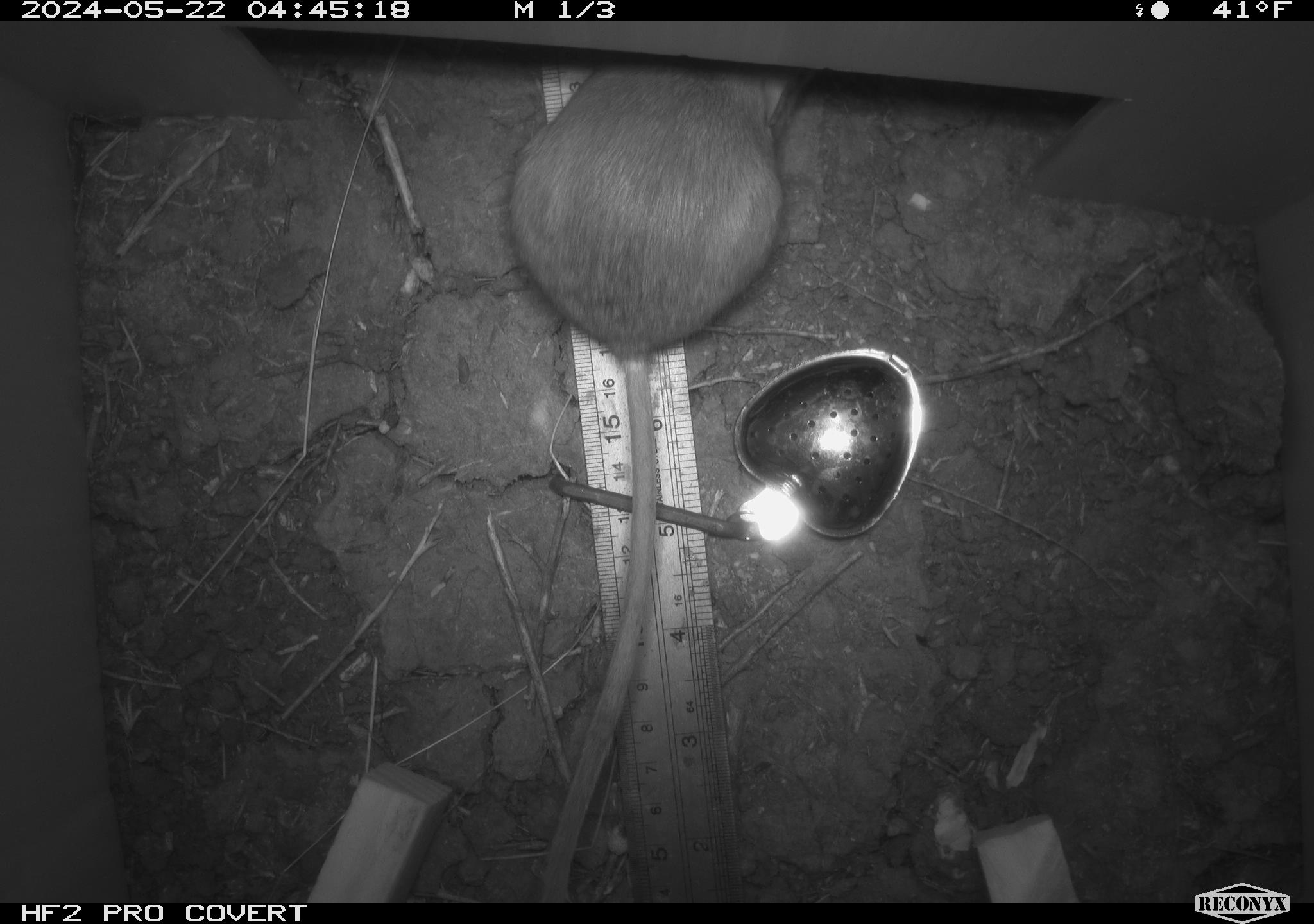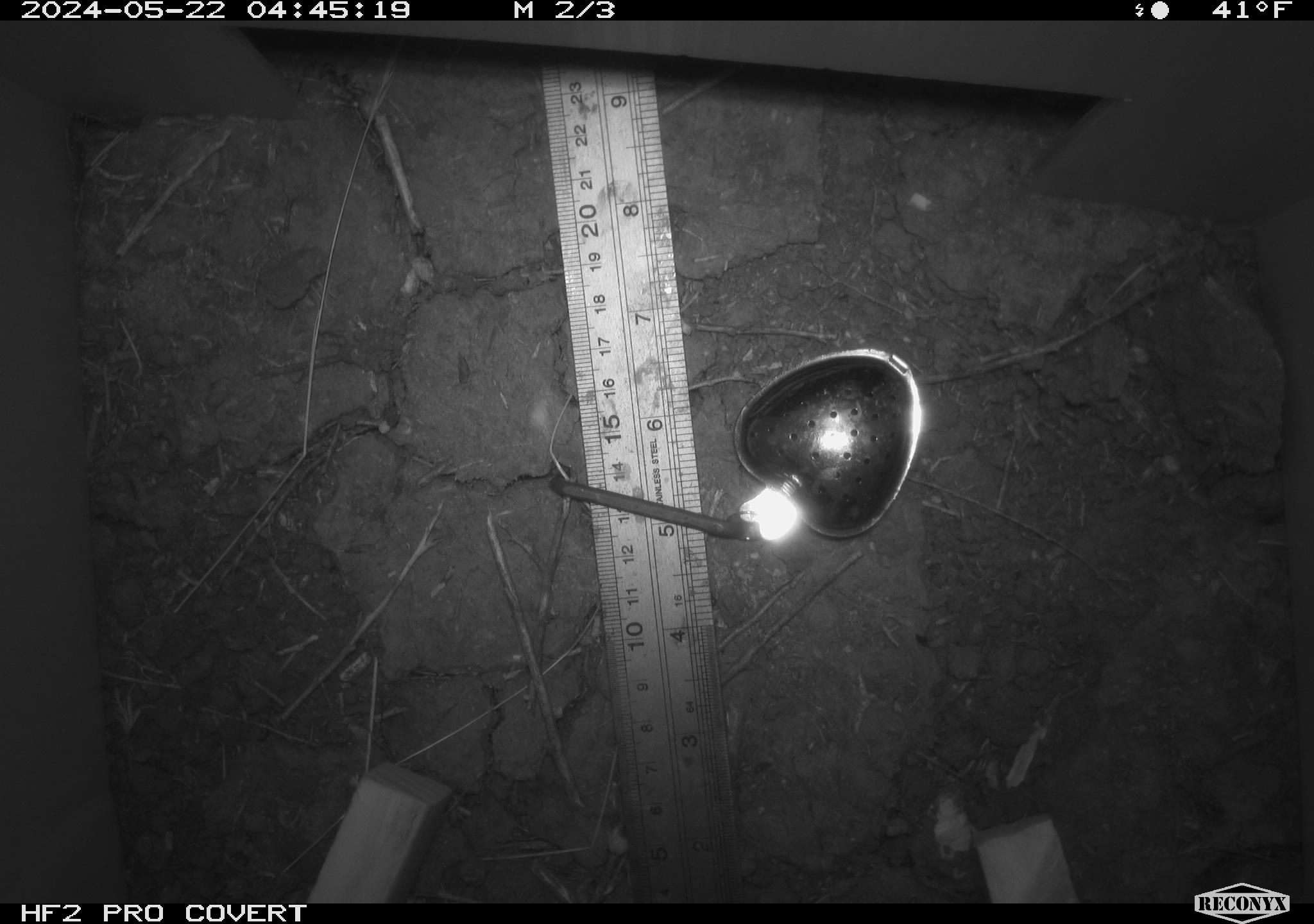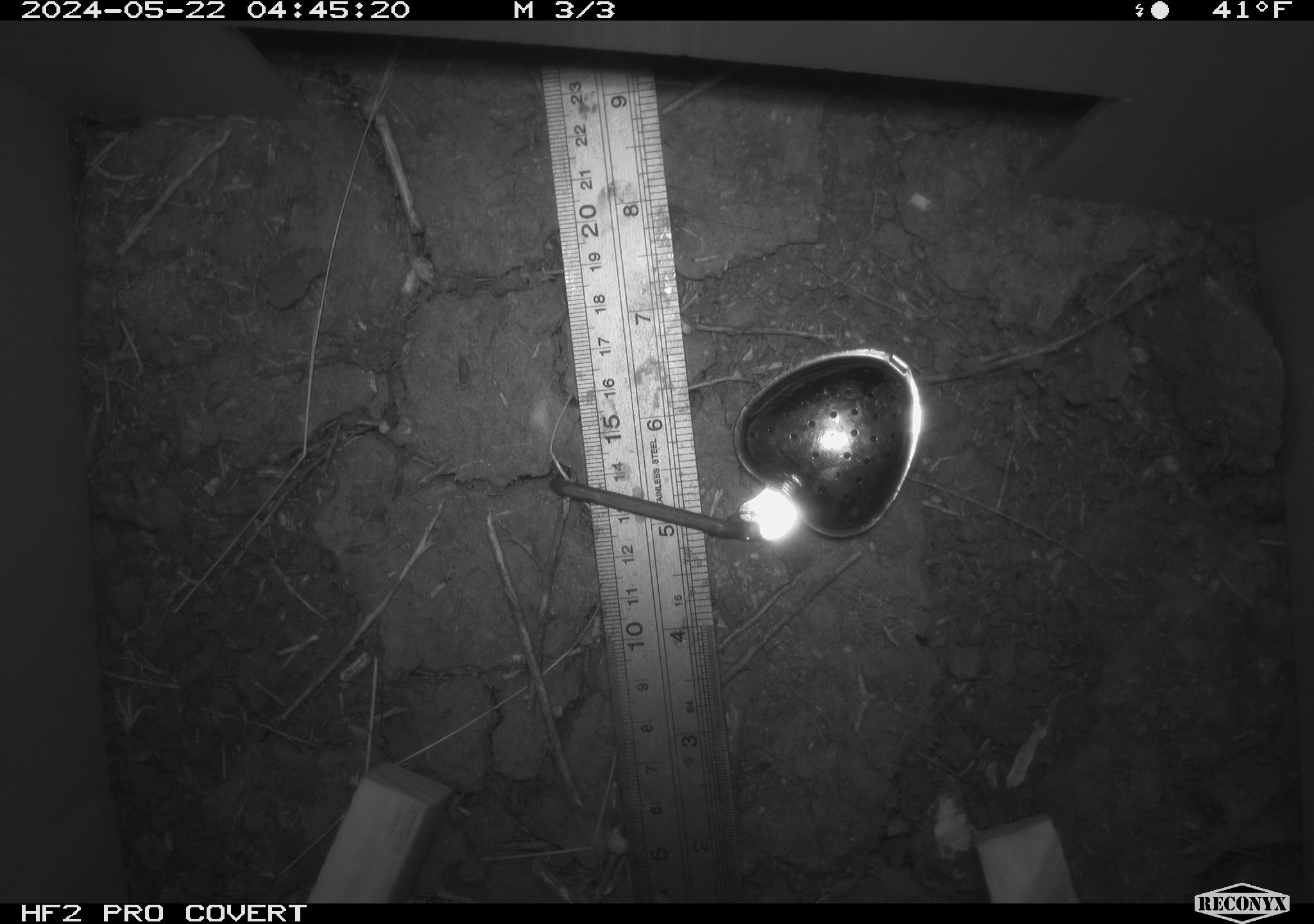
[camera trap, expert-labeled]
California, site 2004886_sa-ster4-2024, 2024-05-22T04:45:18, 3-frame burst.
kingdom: Animalia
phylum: Chordata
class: Mammalia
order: Rodentia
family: Heteromyidae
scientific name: Heteromyidae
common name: kangaroo rats and pocket mice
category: heteromyidae family